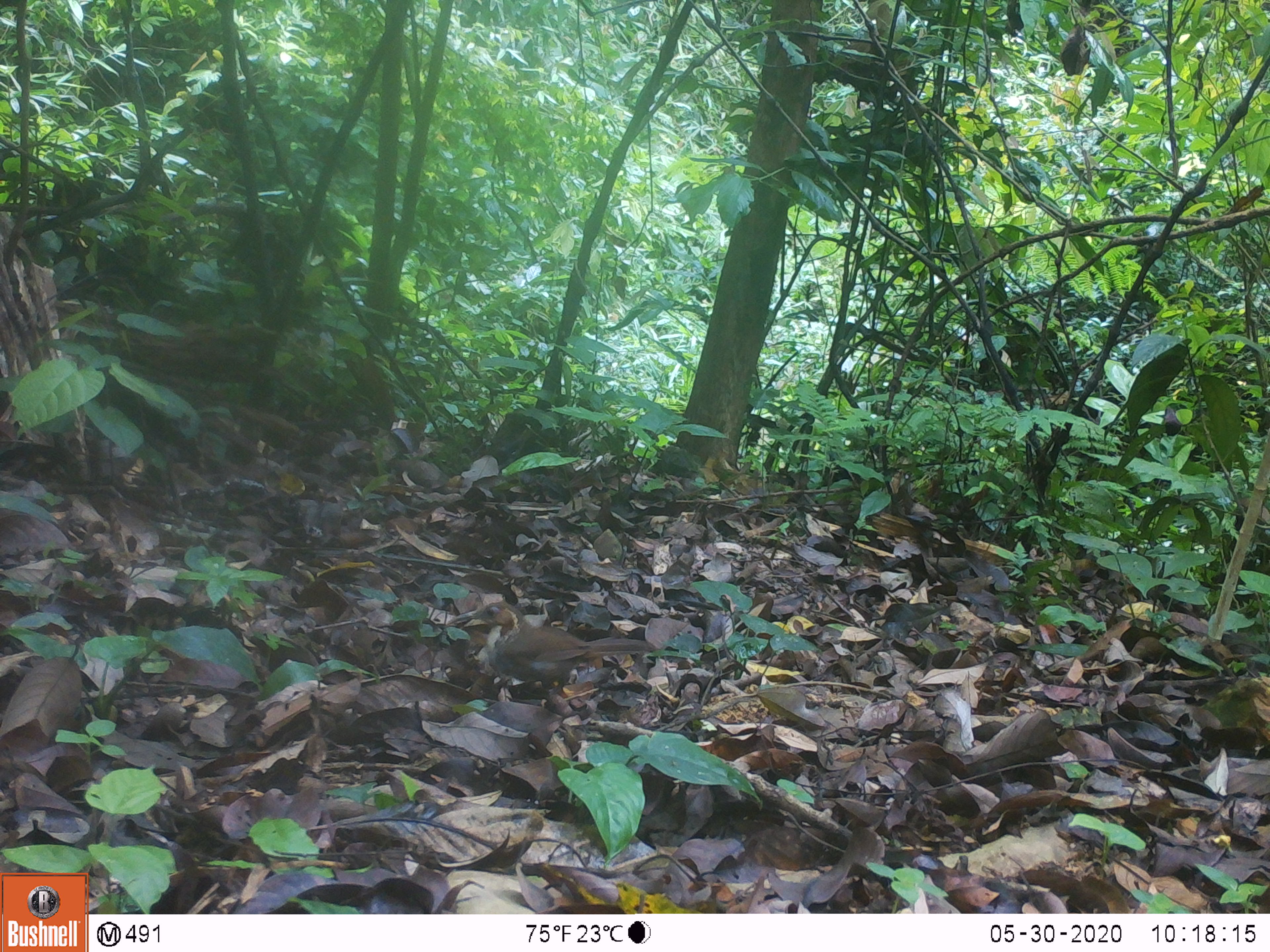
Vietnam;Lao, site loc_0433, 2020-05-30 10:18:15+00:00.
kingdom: Animalia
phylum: Chordata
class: Aves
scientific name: Aves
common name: bird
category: unidentified bird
Unidentified bird (bird) (Aves). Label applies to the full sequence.